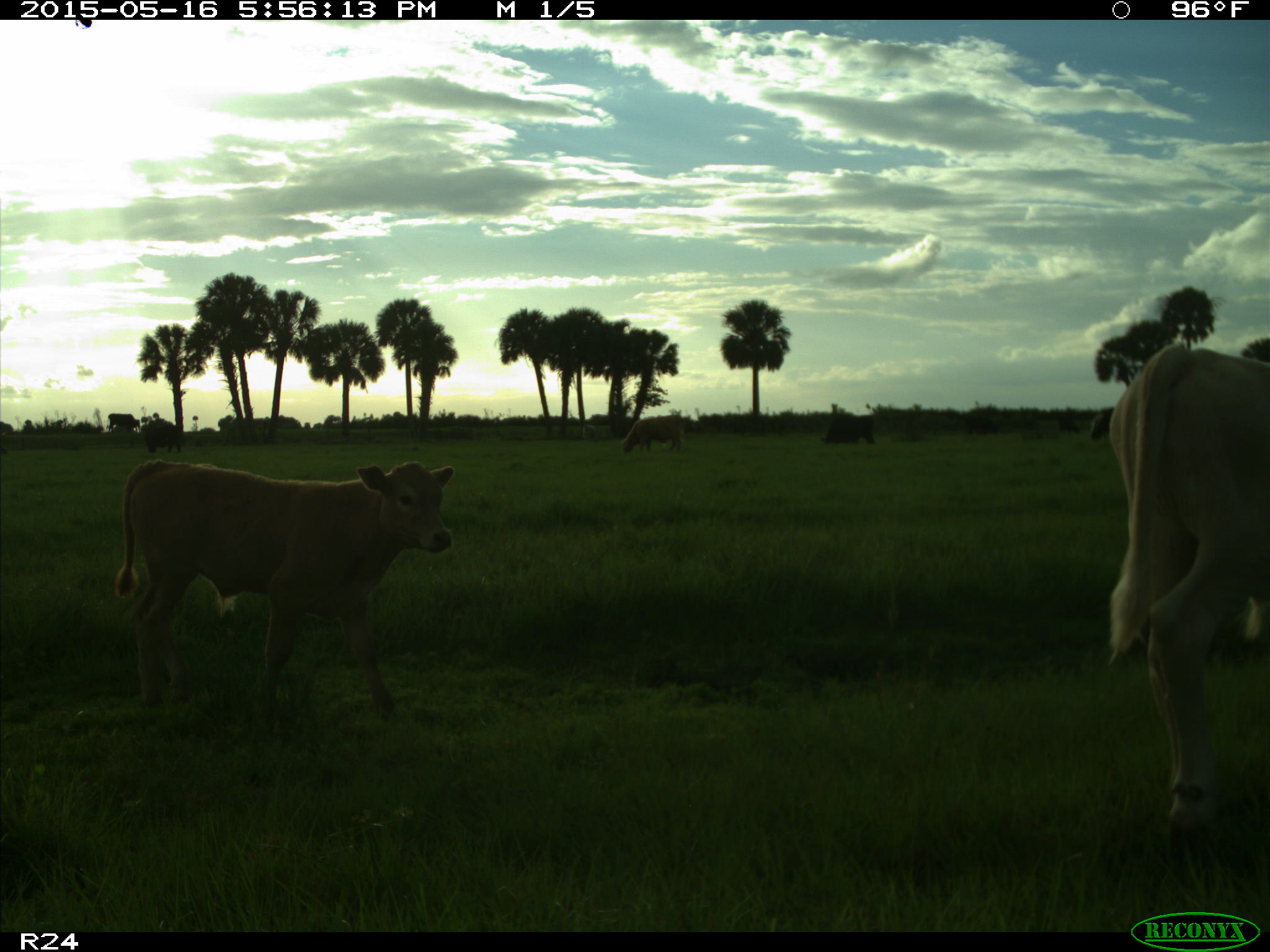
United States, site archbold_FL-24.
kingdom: Animalia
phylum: Chordata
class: Mammalia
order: Artiodactyla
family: Bovidae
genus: Bos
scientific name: Bos taurus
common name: domestic cow